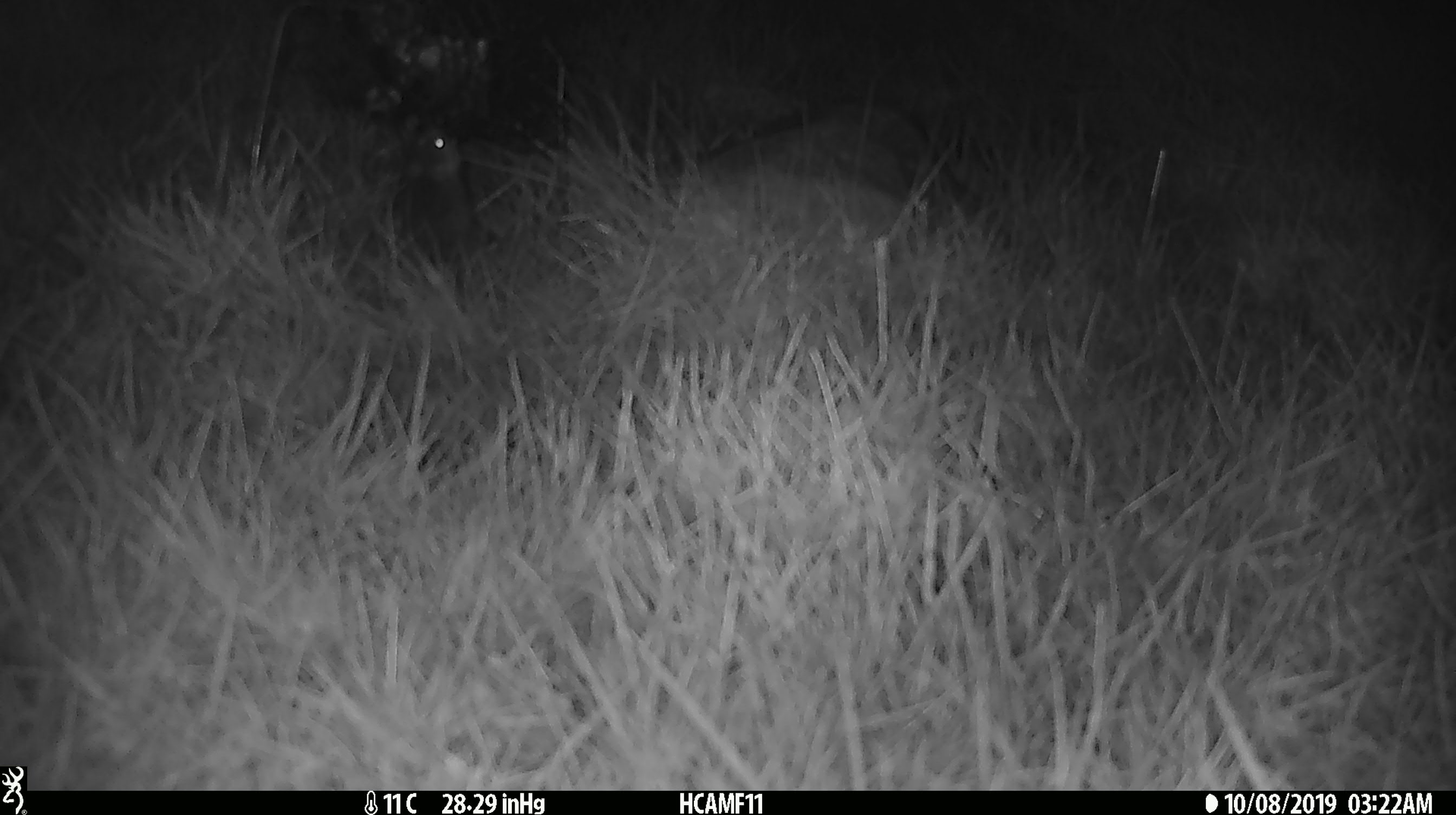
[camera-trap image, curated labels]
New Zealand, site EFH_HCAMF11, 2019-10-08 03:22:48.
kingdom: Animalia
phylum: Chordata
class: Mammalia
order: Rodentia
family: Muridae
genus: Mus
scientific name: Mus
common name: mouse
Mouse (Mus).